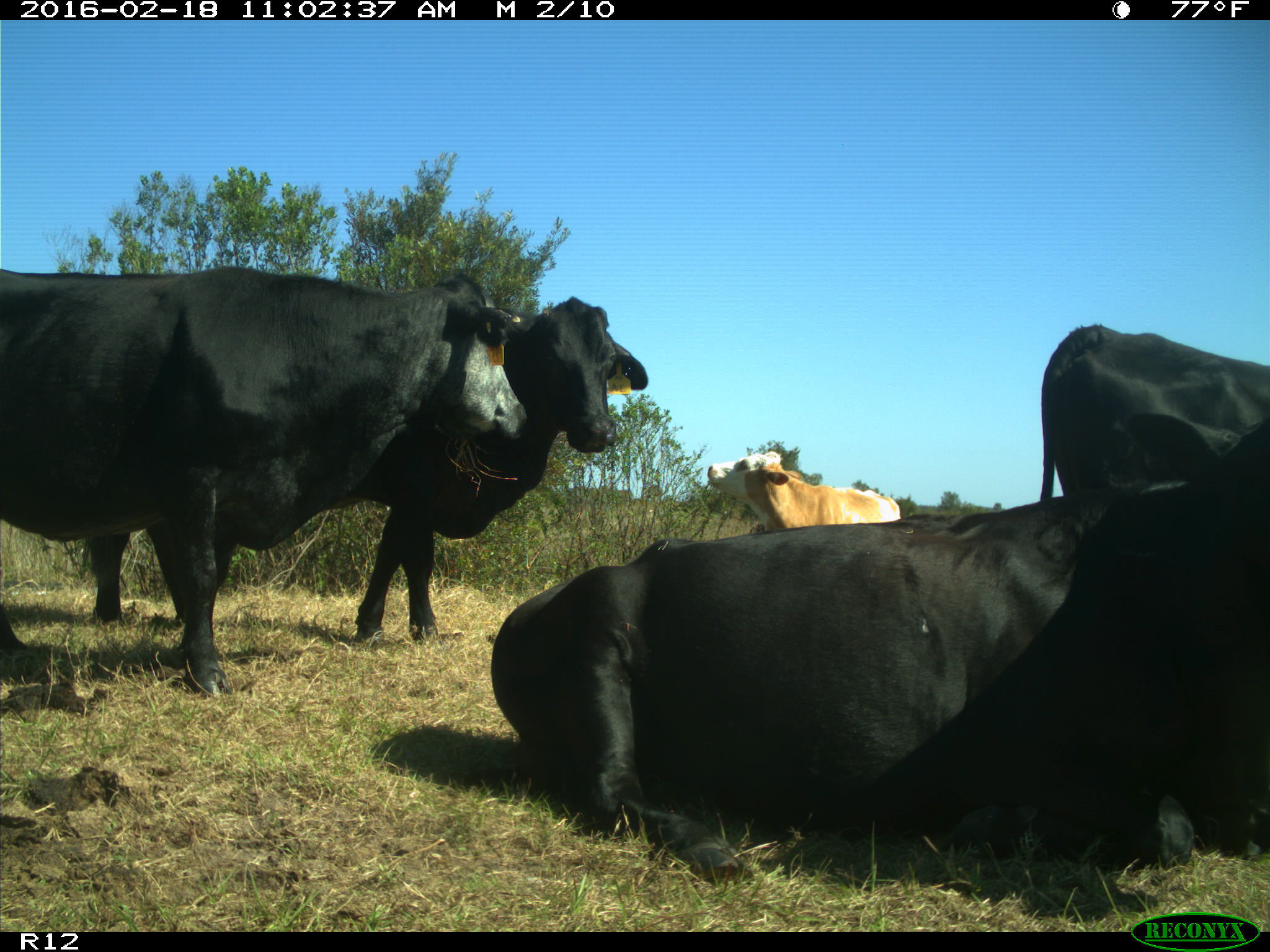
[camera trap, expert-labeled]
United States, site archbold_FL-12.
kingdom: Animalia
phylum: Chordata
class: Mammalia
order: Artiodactyla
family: Bovidae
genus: Bos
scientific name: Bos taurus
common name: domestic cow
Bos taurus (domestic cow).